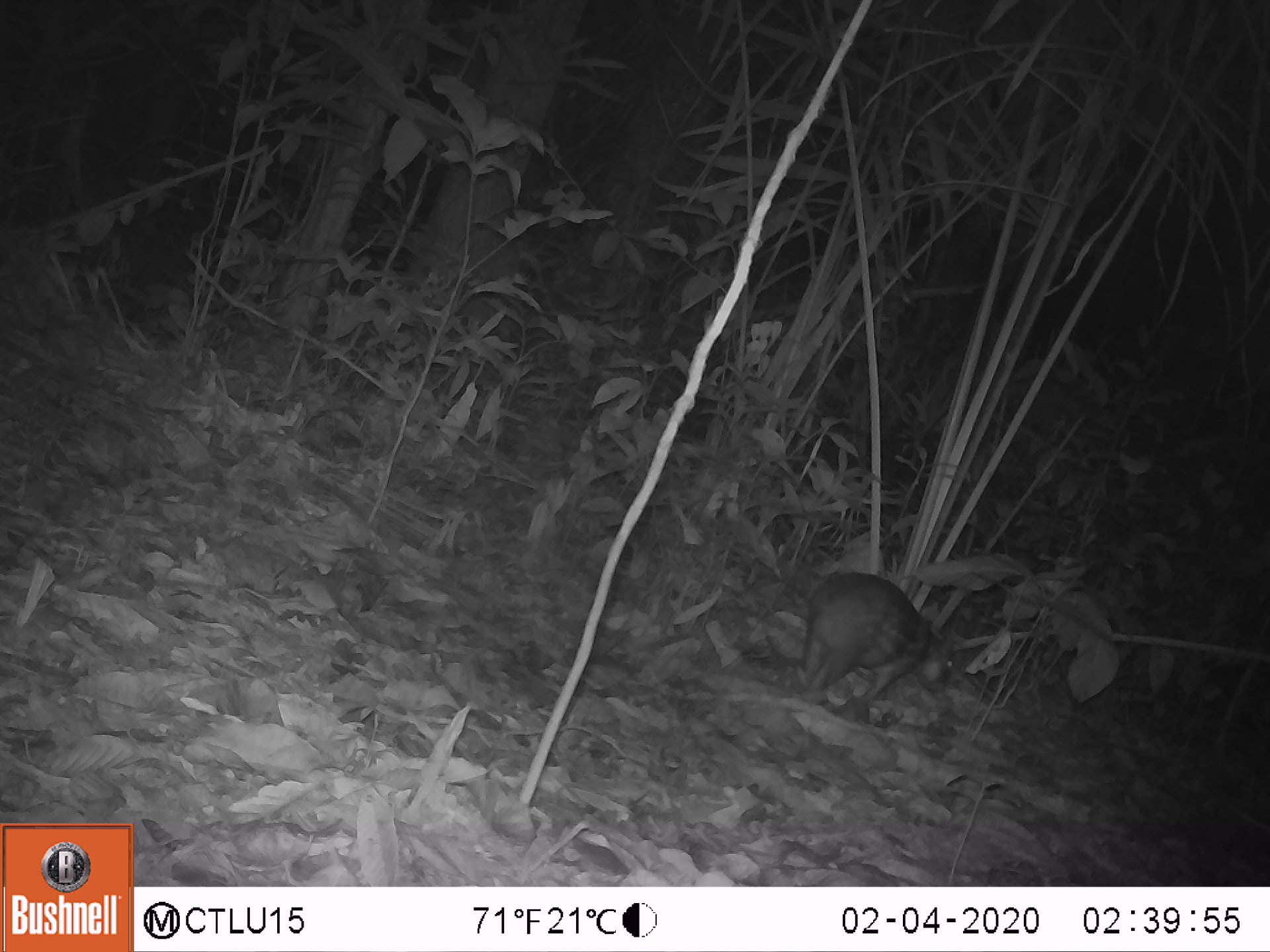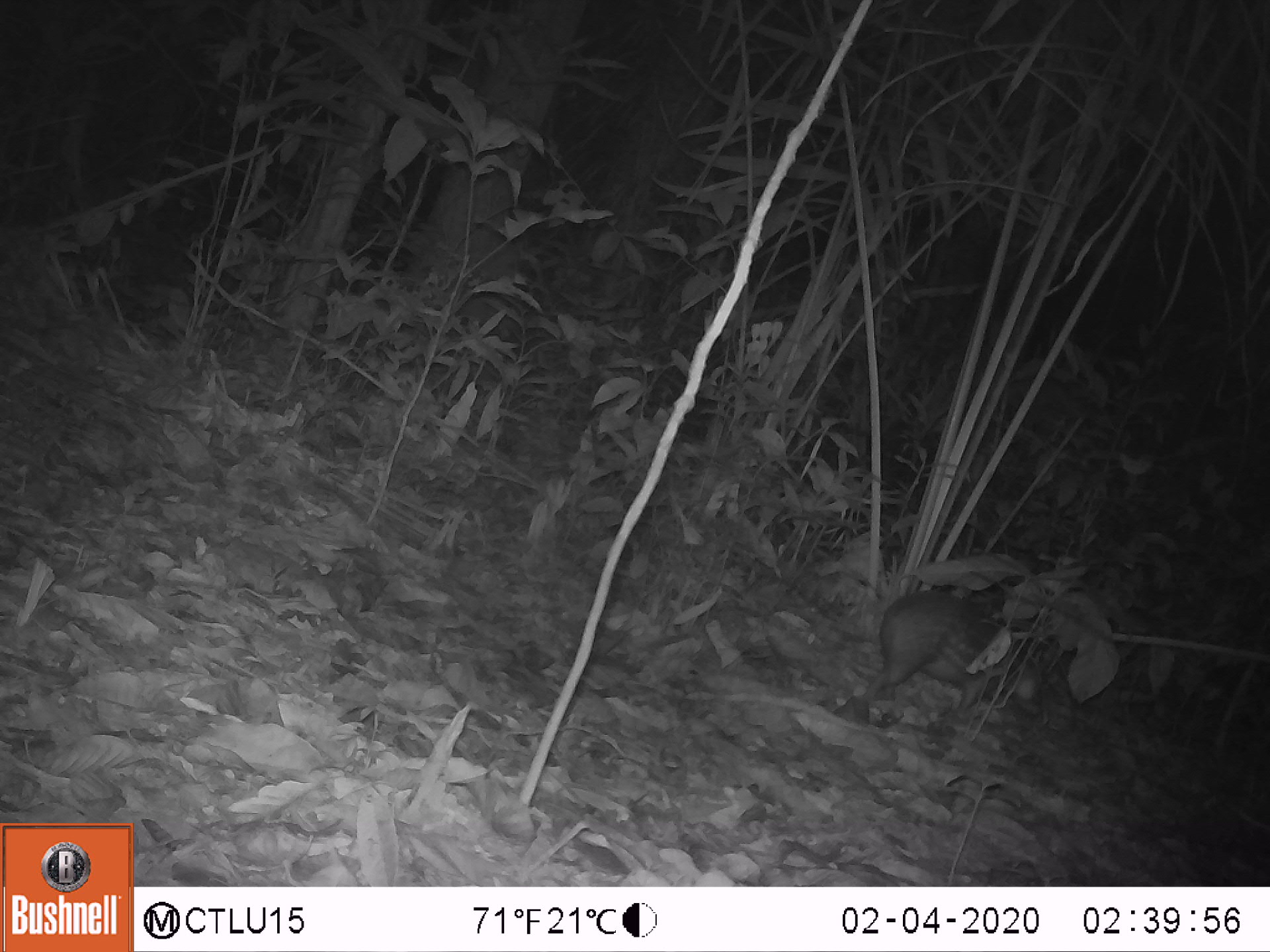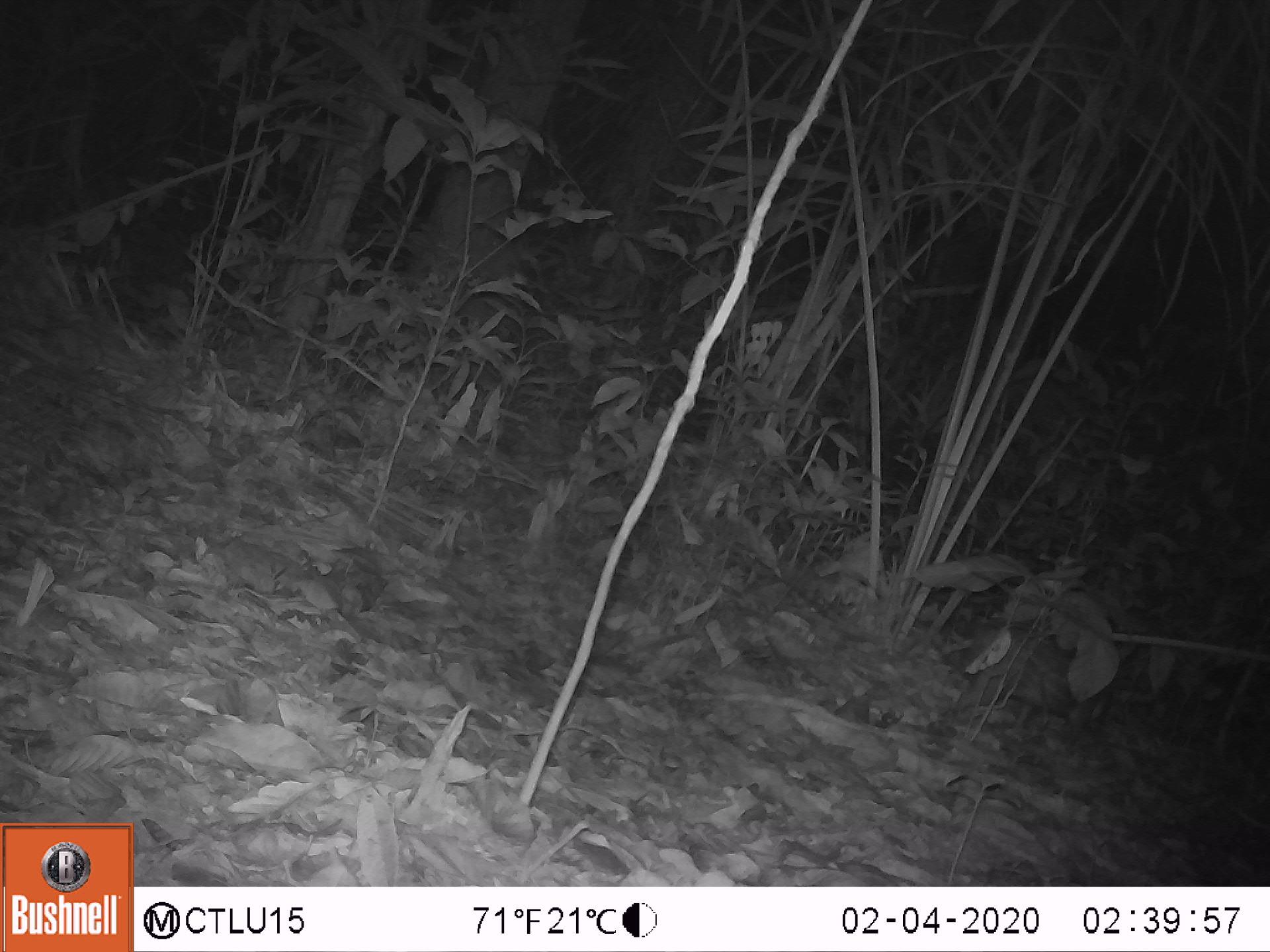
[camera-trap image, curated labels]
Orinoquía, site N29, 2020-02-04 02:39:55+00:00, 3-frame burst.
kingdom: Animalia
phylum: Chordata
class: Mammalia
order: Rodentia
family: Cuniculidae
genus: Cuniculus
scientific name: Cuniculus paca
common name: spotted paca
Spotted paca (Cuniculus paca).